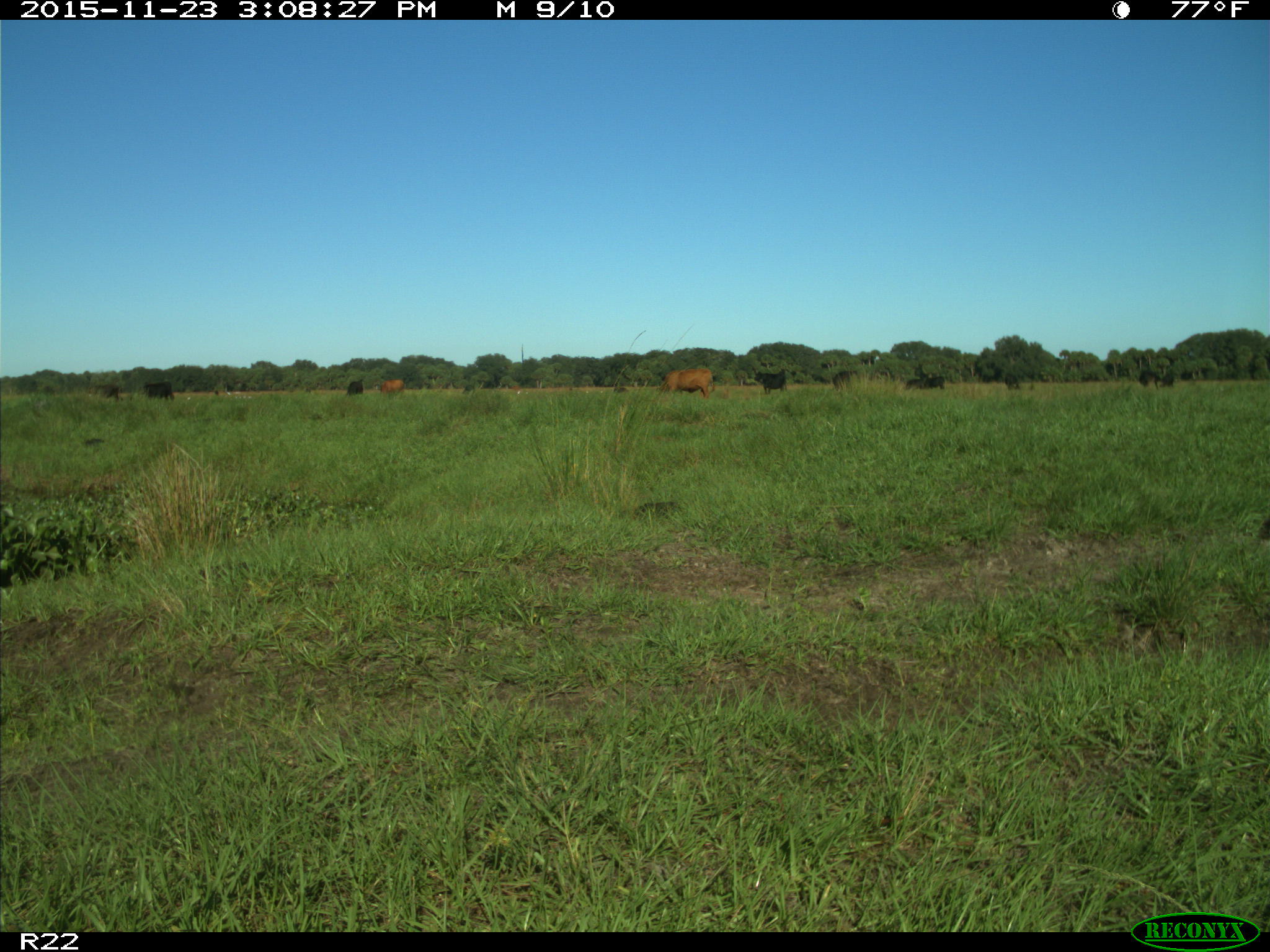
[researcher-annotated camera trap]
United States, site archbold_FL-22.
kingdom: Animalia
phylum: Chordata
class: Mammalia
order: Artiodactyla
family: Bovidae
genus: Bos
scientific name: Bos taurus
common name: domestic cow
Bos taurus (domestic cow).